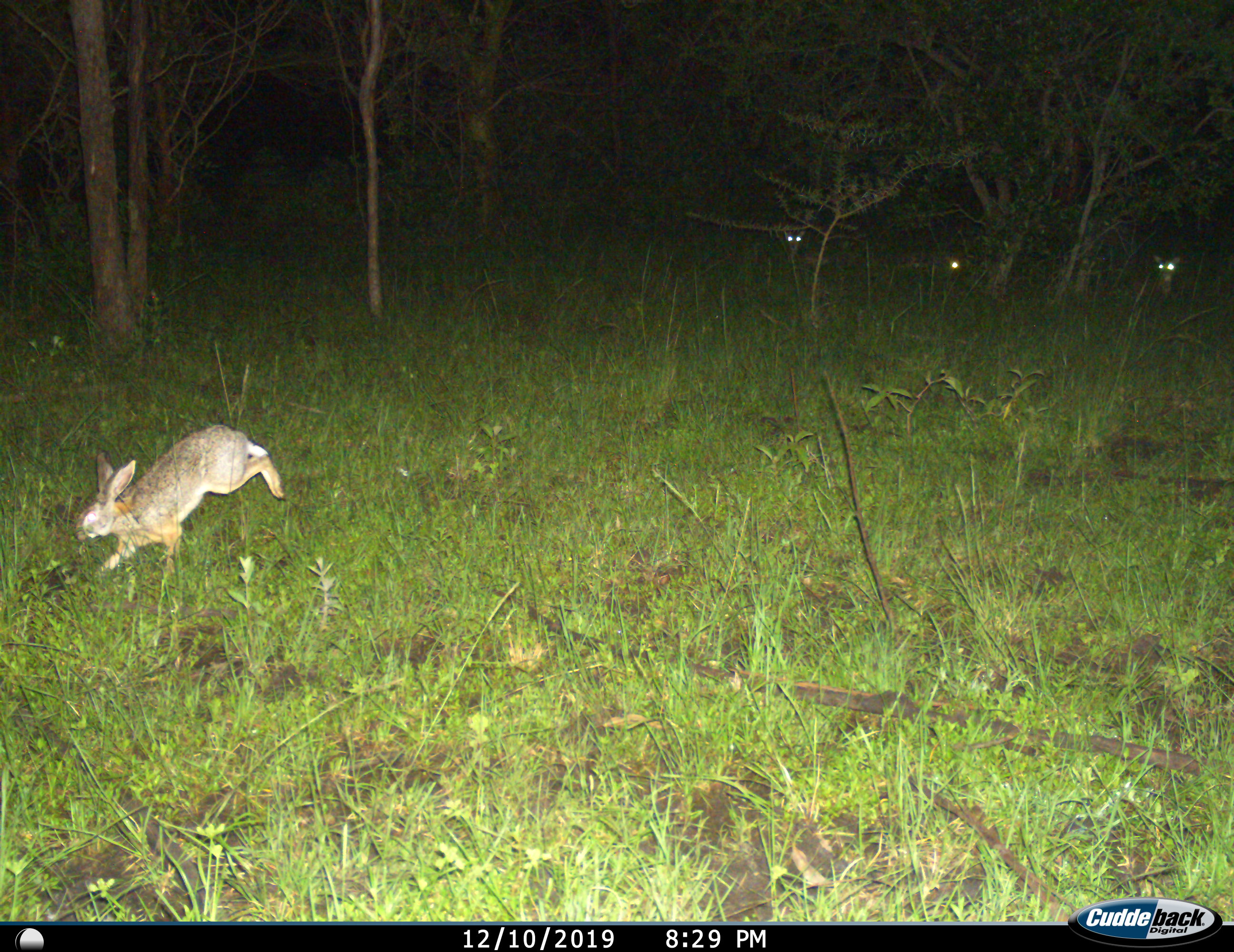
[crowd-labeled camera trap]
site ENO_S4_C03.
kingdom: Animalia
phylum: Chordata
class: Mammalia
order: Lagomorpha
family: Leporidae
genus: Lepus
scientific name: Lepus saxatilis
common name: scrub hare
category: haresavannah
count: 1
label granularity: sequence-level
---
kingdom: Animalia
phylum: Chordata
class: Mammalia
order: Artiodactyla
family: Bovidae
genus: Aepyceros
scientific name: Aepyceros melampus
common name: impala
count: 3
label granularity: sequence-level